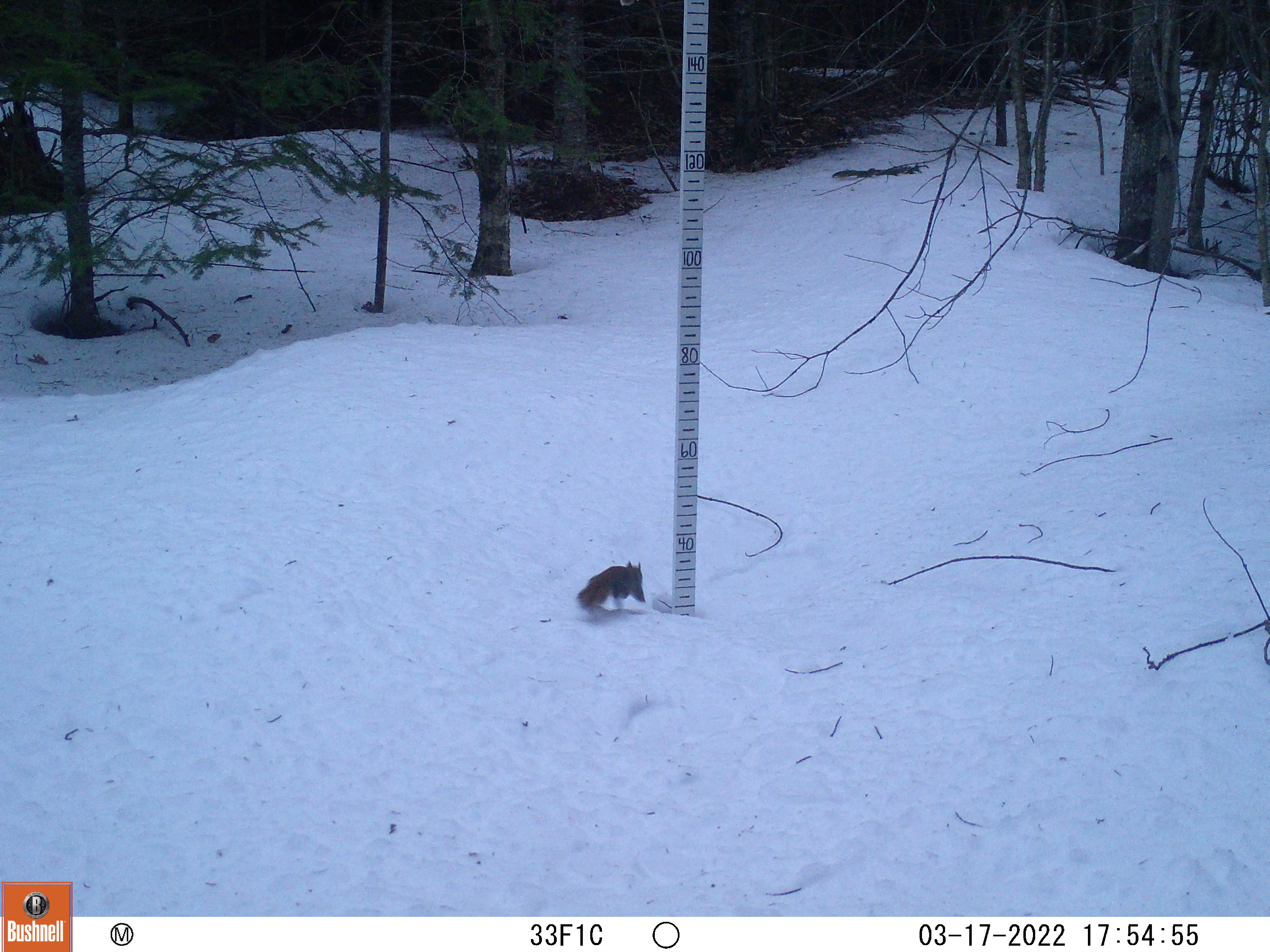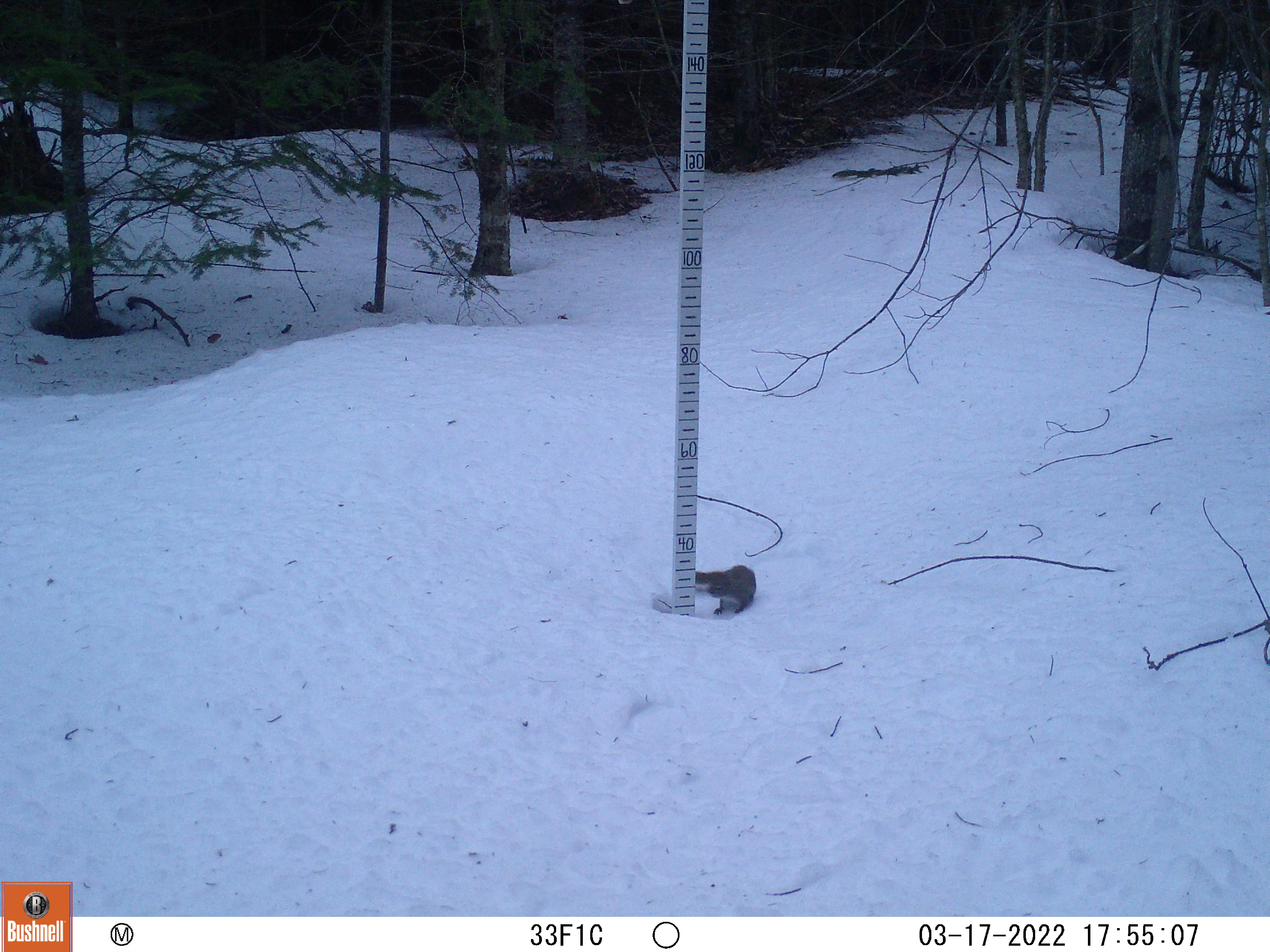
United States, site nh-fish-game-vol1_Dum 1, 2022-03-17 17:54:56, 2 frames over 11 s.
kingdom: Animalia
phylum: Chordata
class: Mammalia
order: Rodentia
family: Sciuridae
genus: Tamiasciurus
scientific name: Tamiasciurus hudsonicus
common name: red squirrel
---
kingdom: Animalia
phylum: Chordata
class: Mammalia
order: Rodentia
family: Sciuridae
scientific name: Sciuridae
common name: squirrel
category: squirrel sp.